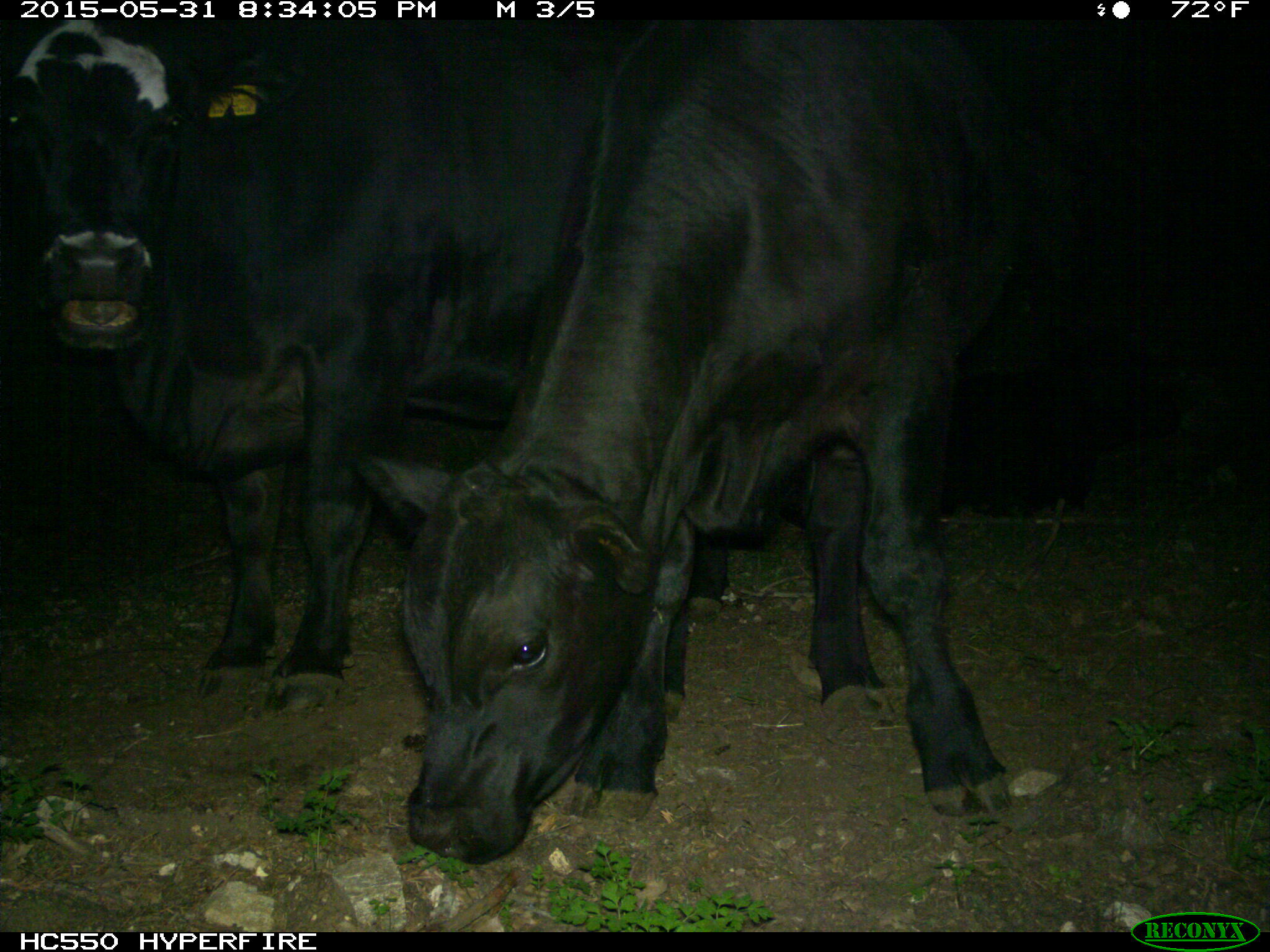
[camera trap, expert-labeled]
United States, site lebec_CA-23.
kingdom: Animalia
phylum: Chordata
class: Mammalia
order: Artiodactyla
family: Bovidae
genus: Bos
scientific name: Bos taurus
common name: domestic cow